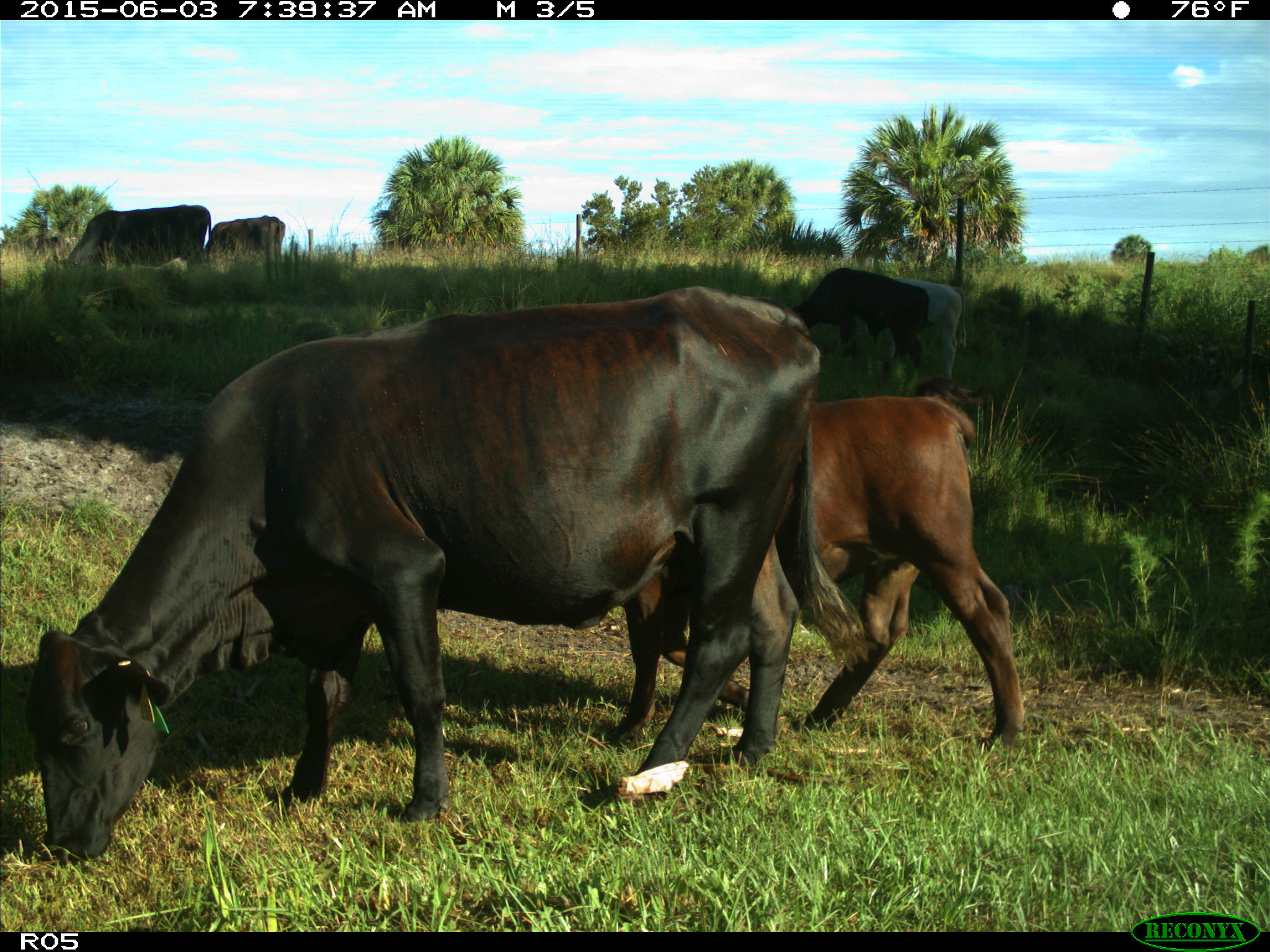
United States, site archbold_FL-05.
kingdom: Animalia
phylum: Chordata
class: Mammalia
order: Artiodactyla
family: Bovidae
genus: Bos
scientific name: Bos taurus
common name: domestic cow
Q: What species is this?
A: Bos taurus (domestic cow).